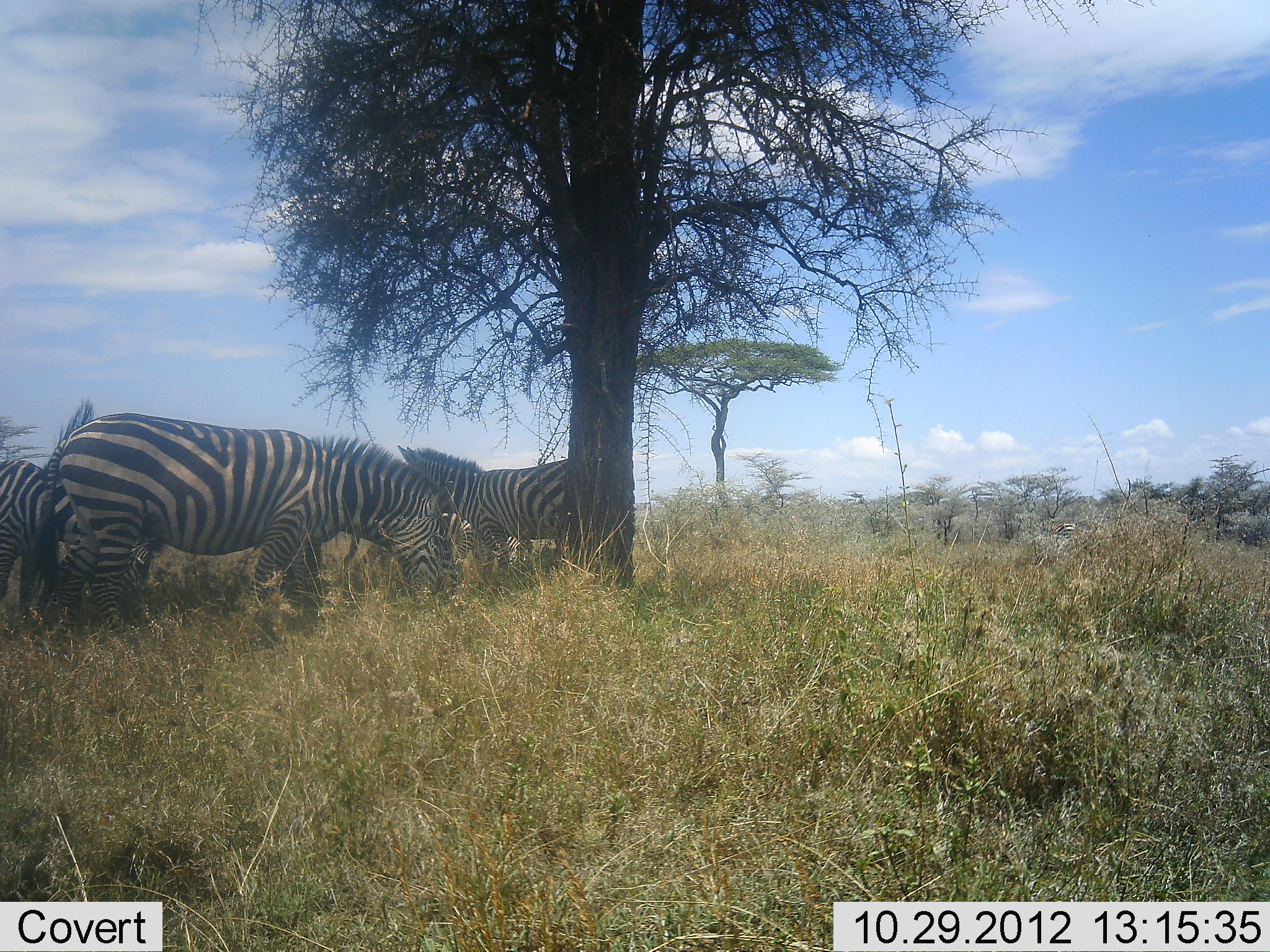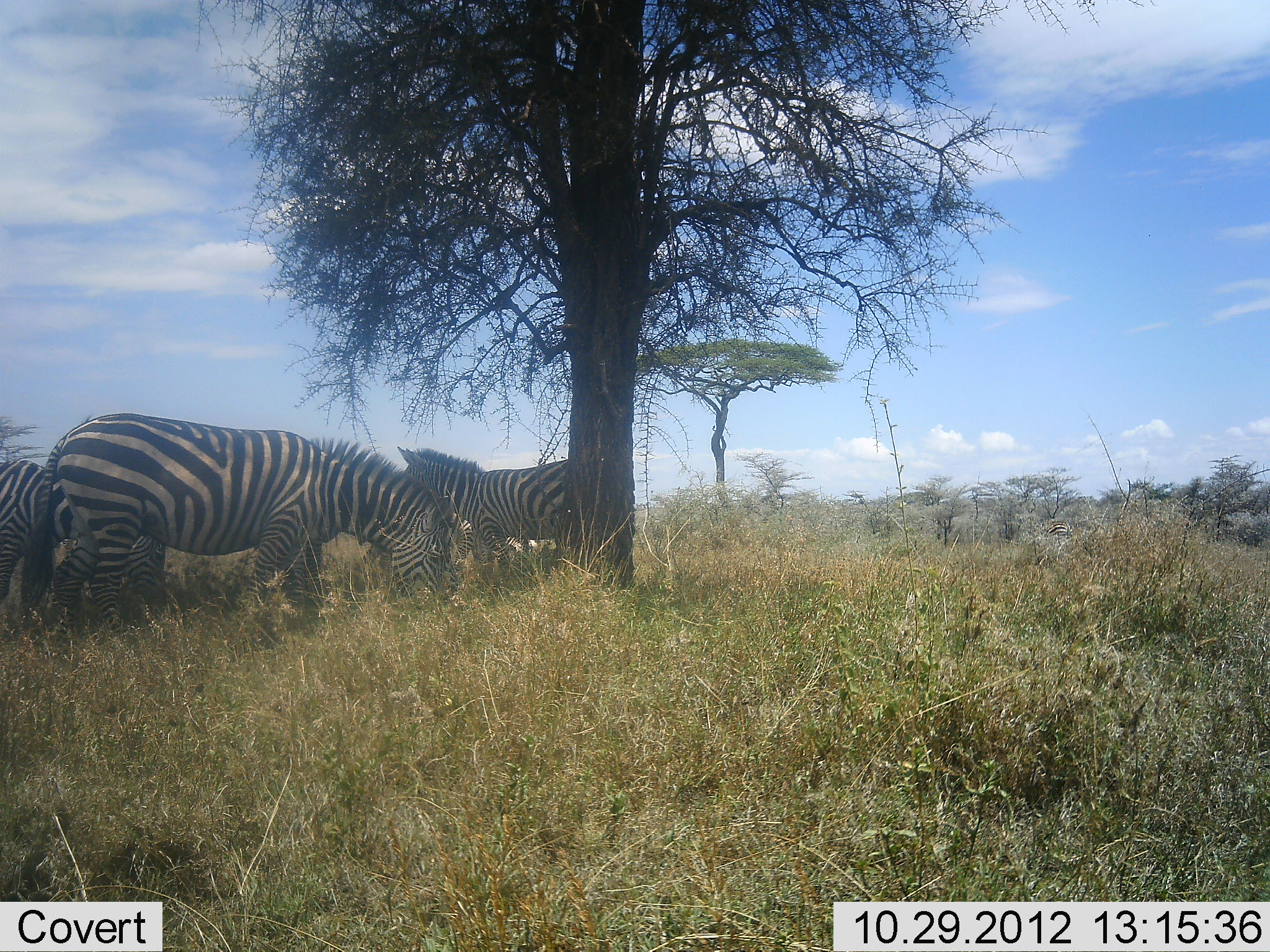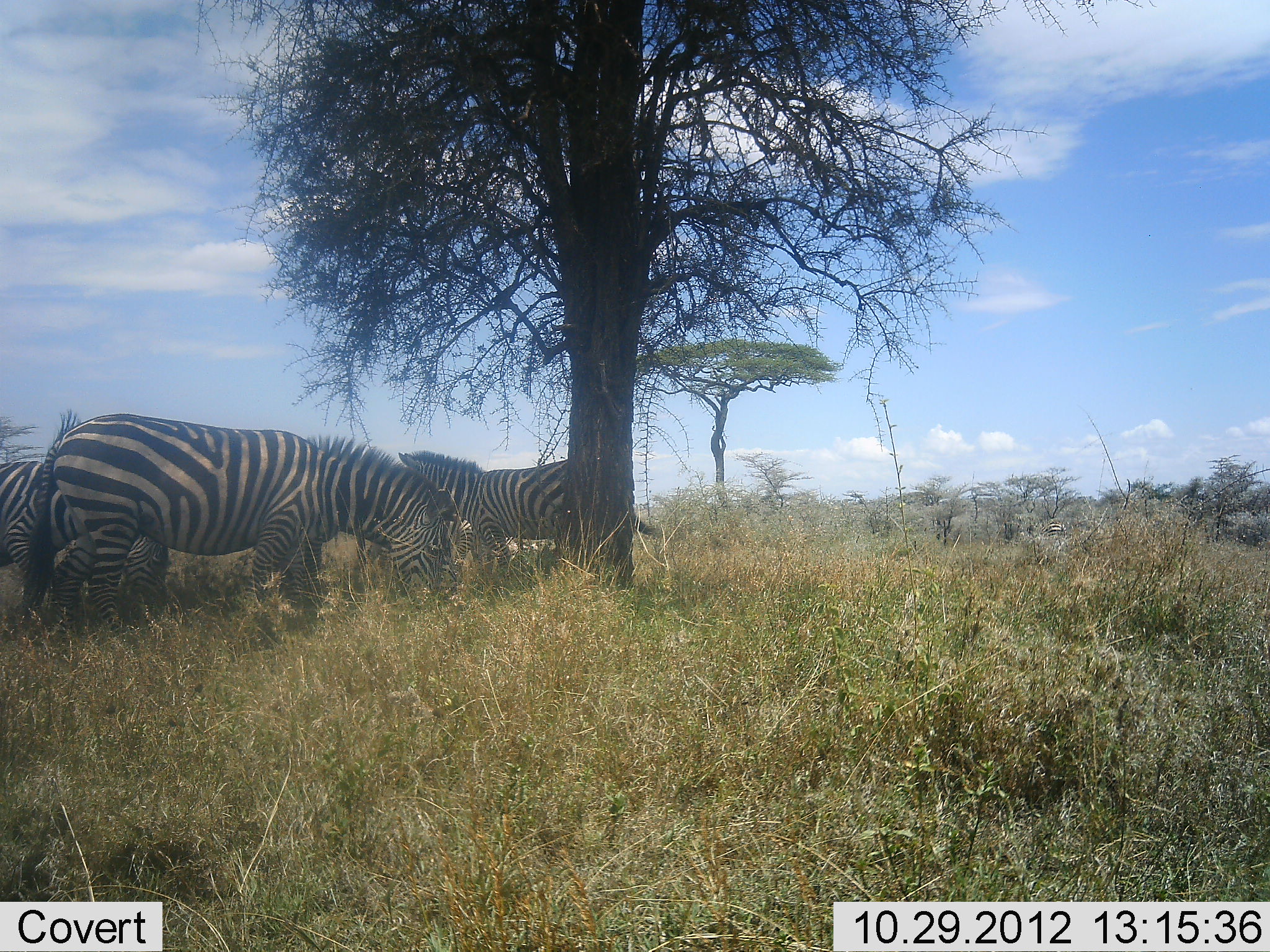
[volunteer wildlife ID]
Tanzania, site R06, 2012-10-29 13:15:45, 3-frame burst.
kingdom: Animalia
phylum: Chordata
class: Mammalia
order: Perissodactyla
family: Equidae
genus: Equus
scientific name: Equus quagga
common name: plains zebra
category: zebra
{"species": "zebra (plains zebra) (Equus quagga)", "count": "3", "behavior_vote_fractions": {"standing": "60%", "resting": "0%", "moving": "0%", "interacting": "0%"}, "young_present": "0%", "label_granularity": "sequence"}